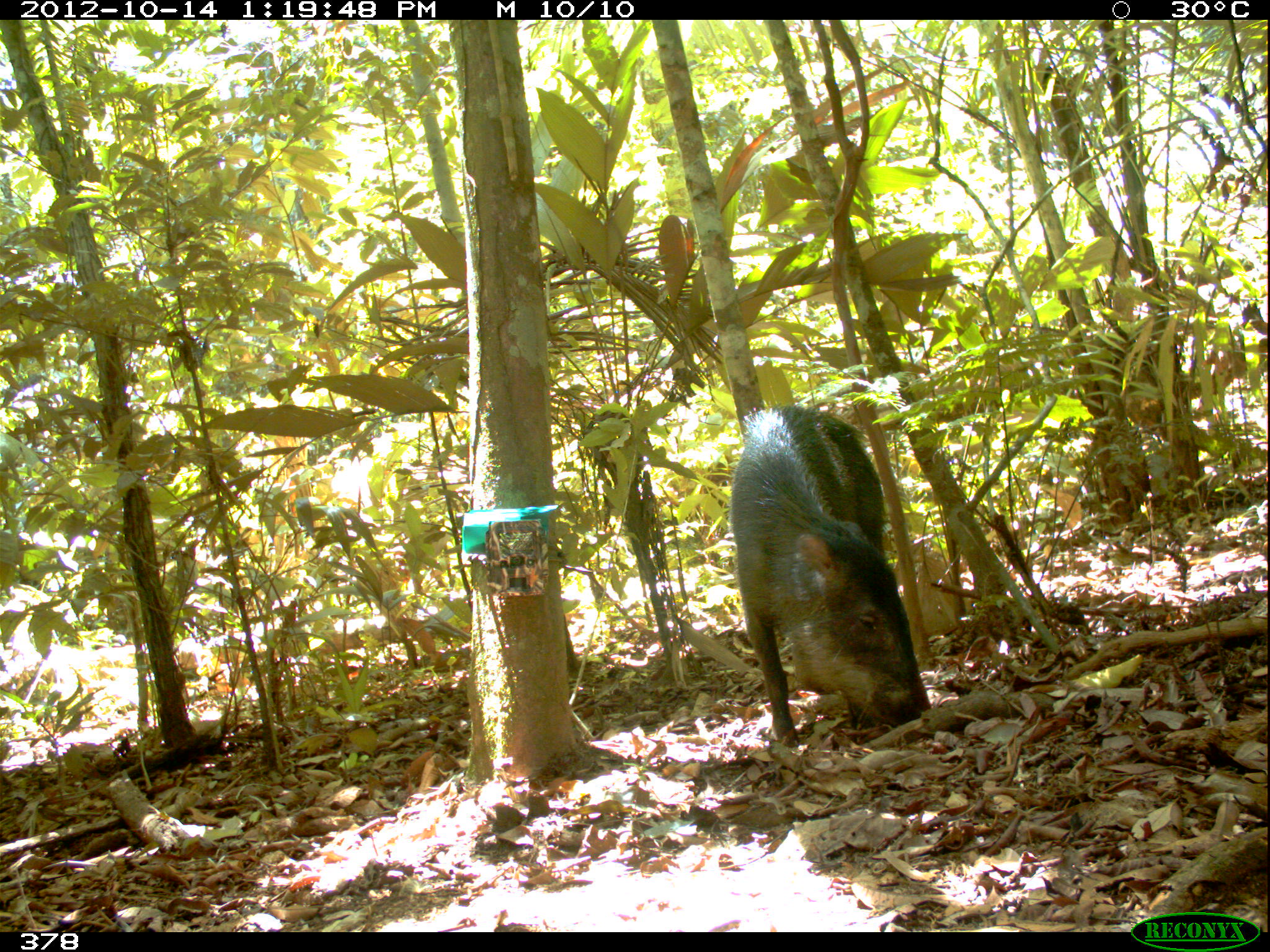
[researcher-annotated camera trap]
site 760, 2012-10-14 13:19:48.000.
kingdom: Animalia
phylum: Chordata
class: Mammalia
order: Artiodactyla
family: Tayassuidae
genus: Tayassu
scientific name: Tayassu pecari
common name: white-lipped peccary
Tayassu pecari (white-lipped peccary).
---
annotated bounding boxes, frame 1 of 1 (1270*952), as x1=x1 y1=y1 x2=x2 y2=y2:
tayassu pecari: x1=730 y1=402 x2=933 y2=749